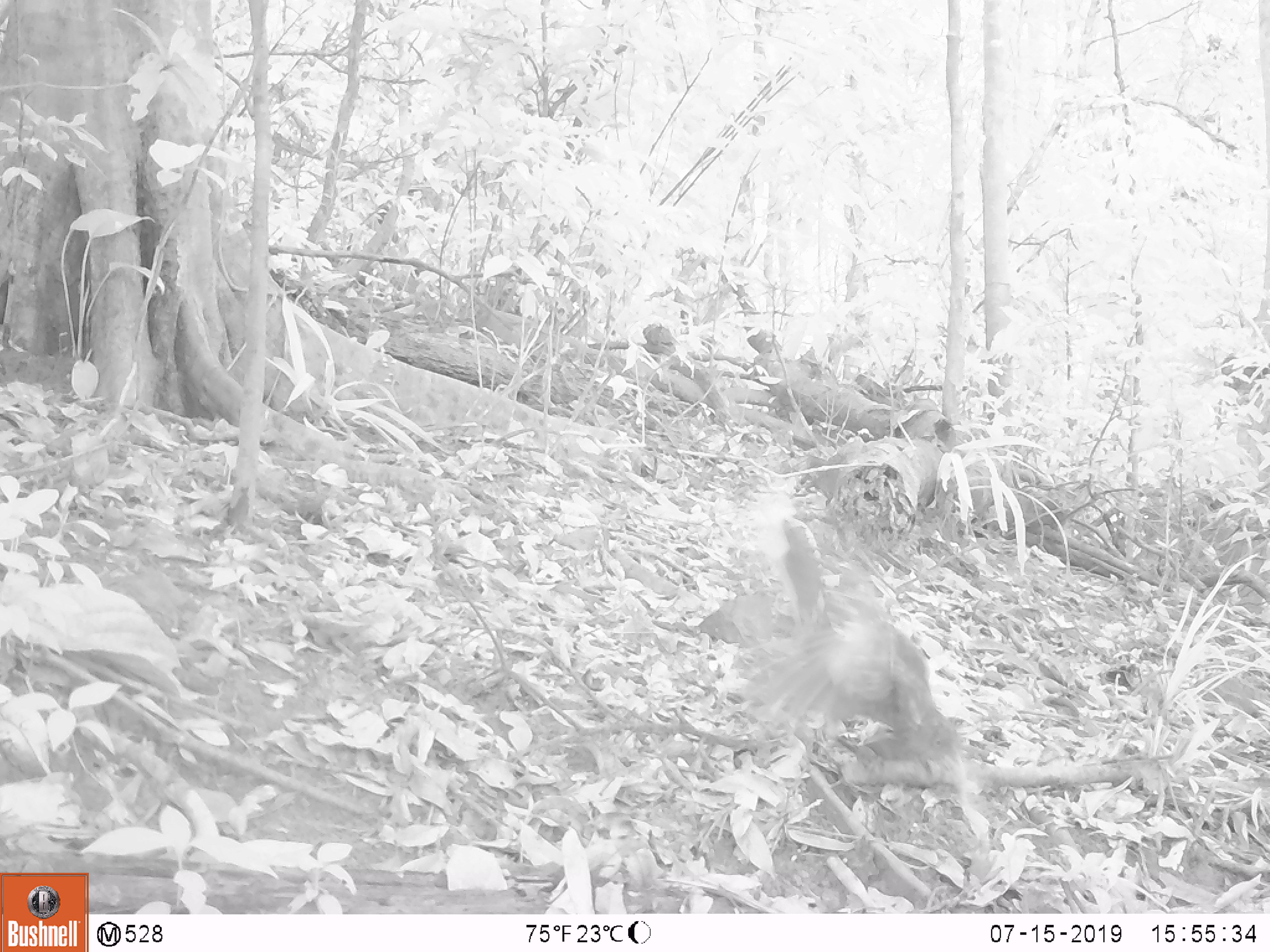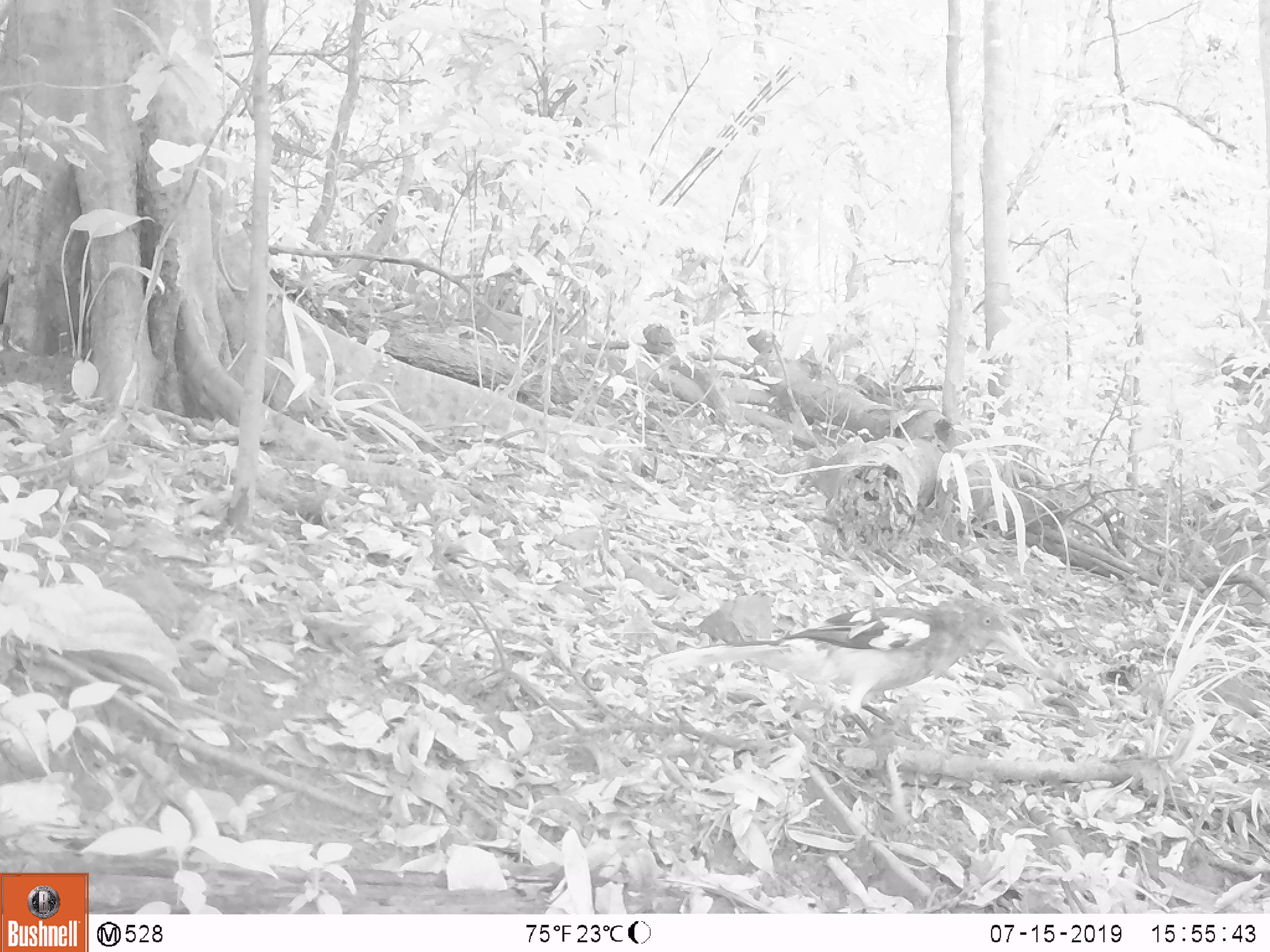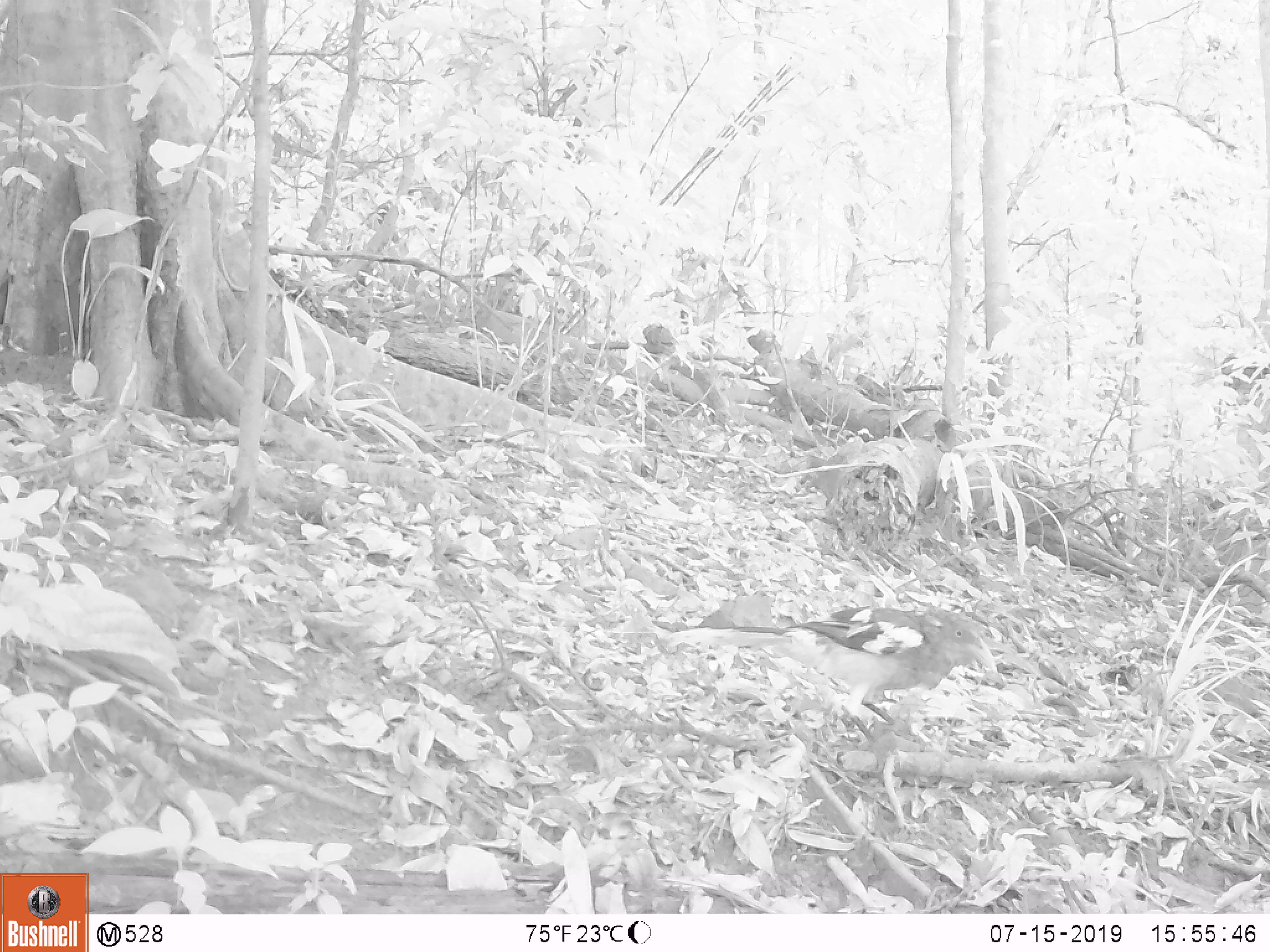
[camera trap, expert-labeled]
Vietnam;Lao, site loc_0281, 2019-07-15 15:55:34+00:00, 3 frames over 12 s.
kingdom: Animalia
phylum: Chordata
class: Aves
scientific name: Aves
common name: bird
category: unidentified bird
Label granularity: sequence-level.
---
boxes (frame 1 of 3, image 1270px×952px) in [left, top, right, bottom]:
unidentified bird: [737, 516, 966, 797]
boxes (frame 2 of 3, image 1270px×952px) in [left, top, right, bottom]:
unidentified bird: [645, 598, 1045, 770]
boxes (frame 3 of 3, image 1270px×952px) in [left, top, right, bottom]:
unidentified bird: [664, 605, 997, 773]